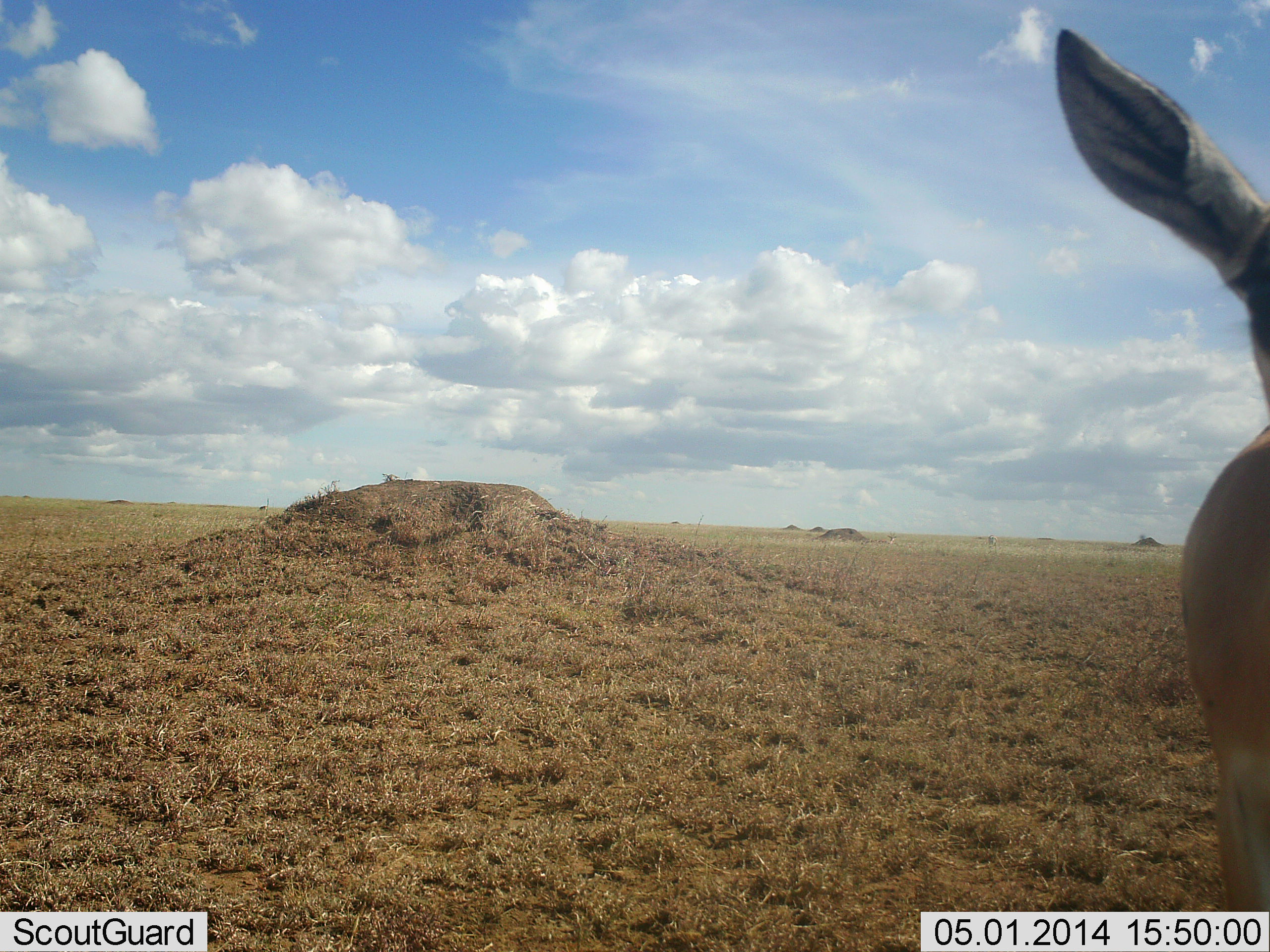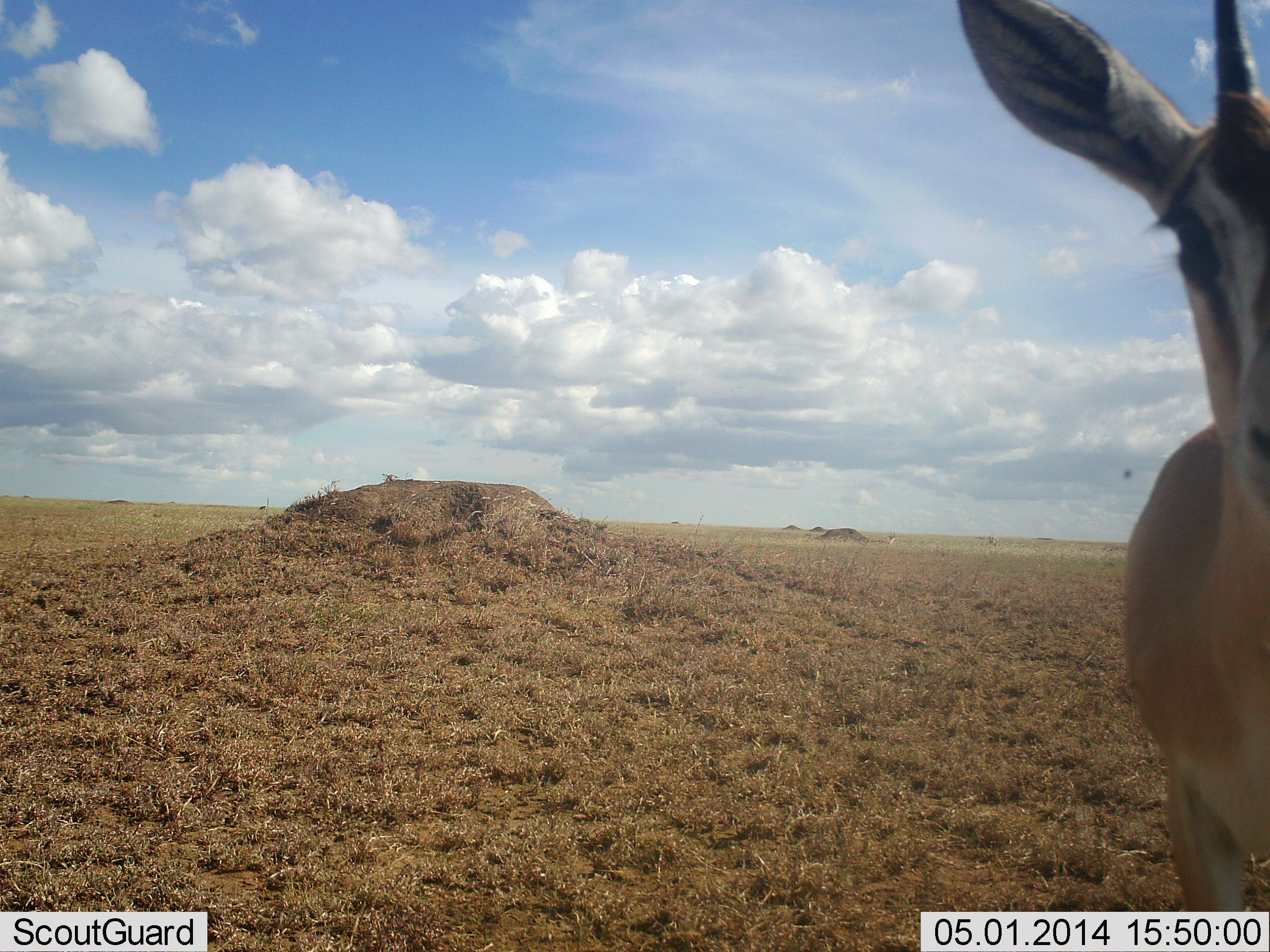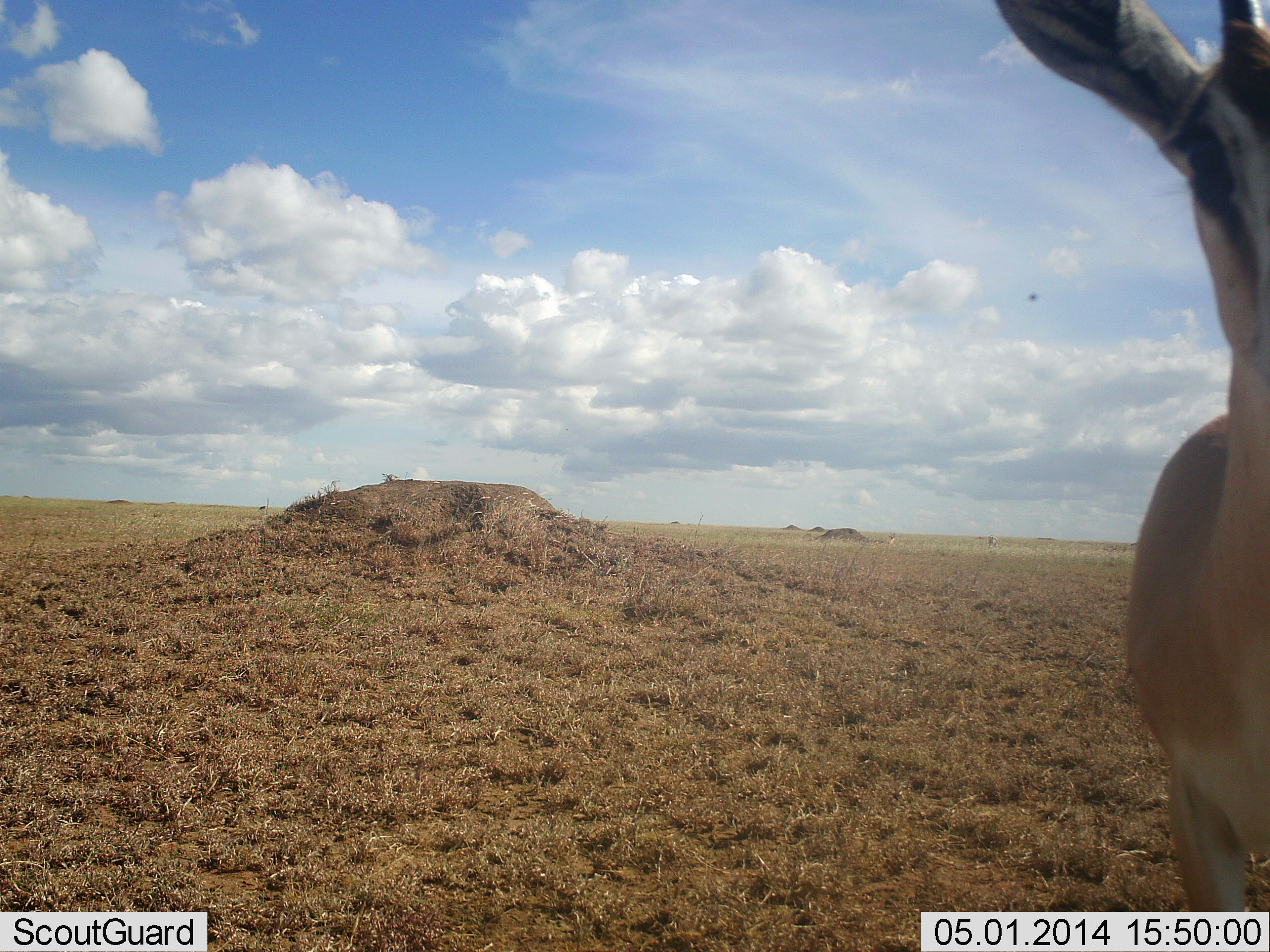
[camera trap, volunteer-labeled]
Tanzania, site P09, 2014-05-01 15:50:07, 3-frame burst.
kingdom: Animalia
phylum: Chordata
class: Mammalia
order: Artiodactyla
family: Bovidae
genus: Nanger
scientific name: Nanger granti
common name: grant's gazelle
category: gazellegrants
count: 1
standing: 100%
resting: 0%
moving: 0%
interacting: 0%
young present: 0%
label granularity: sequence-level